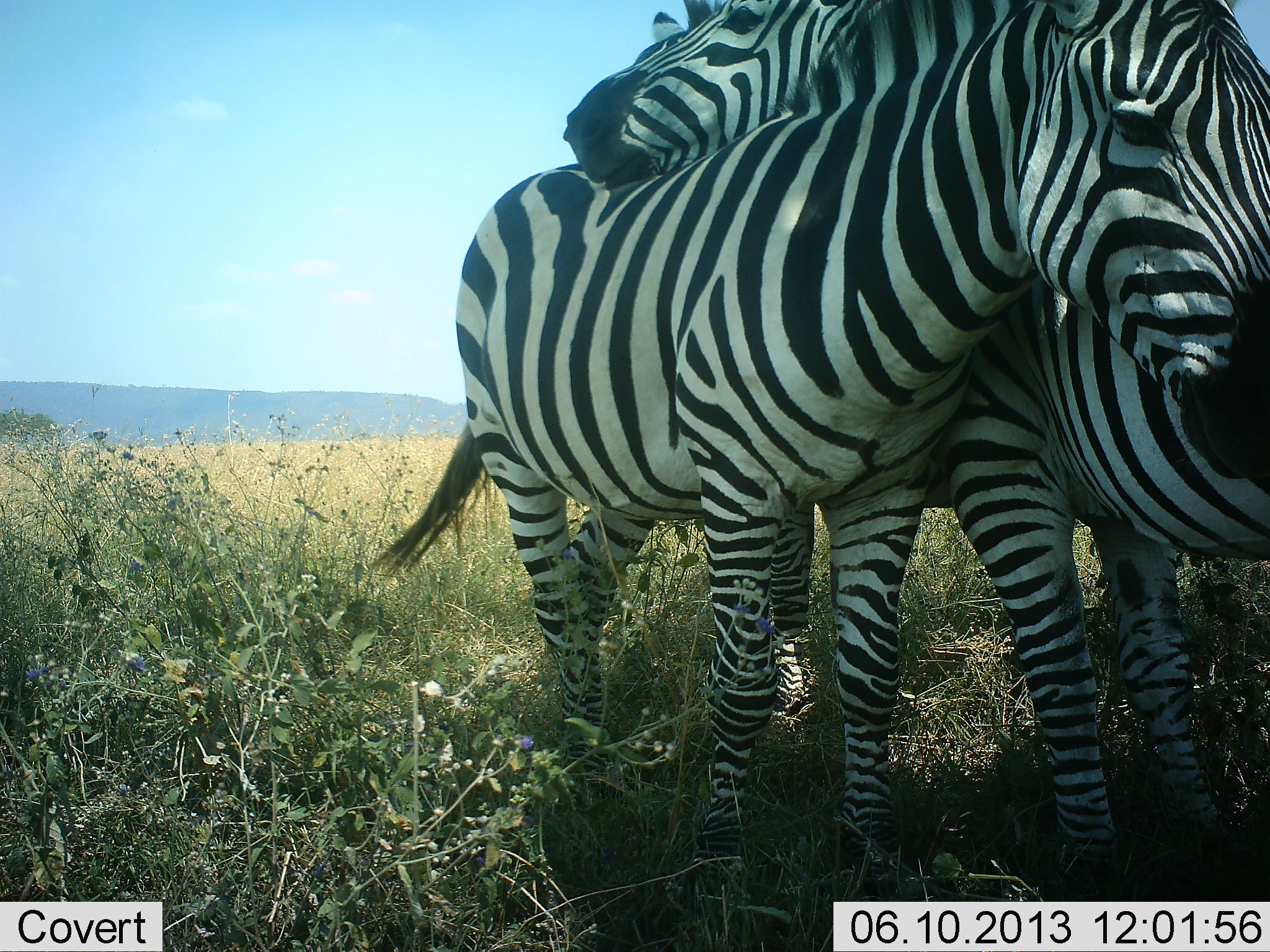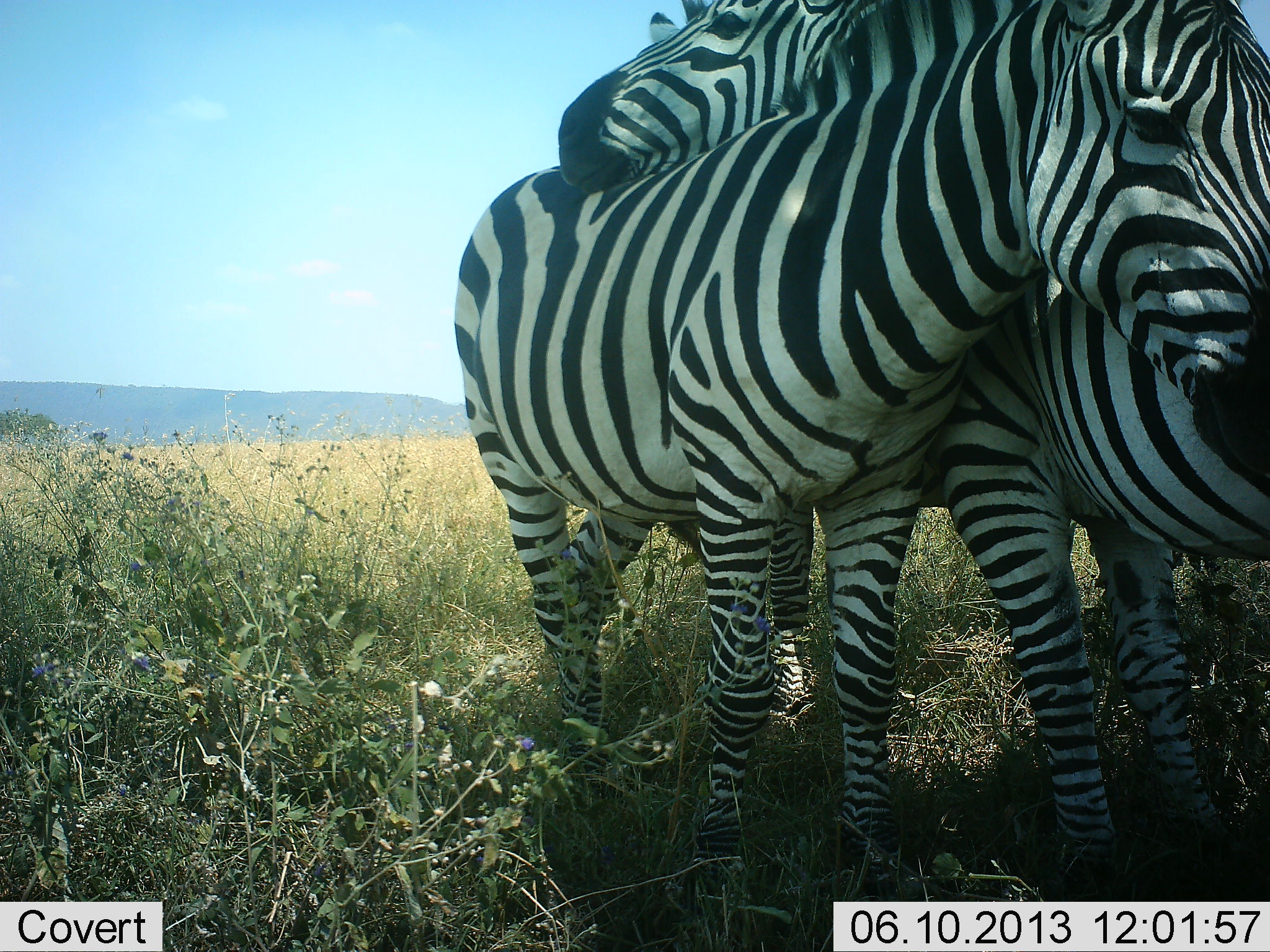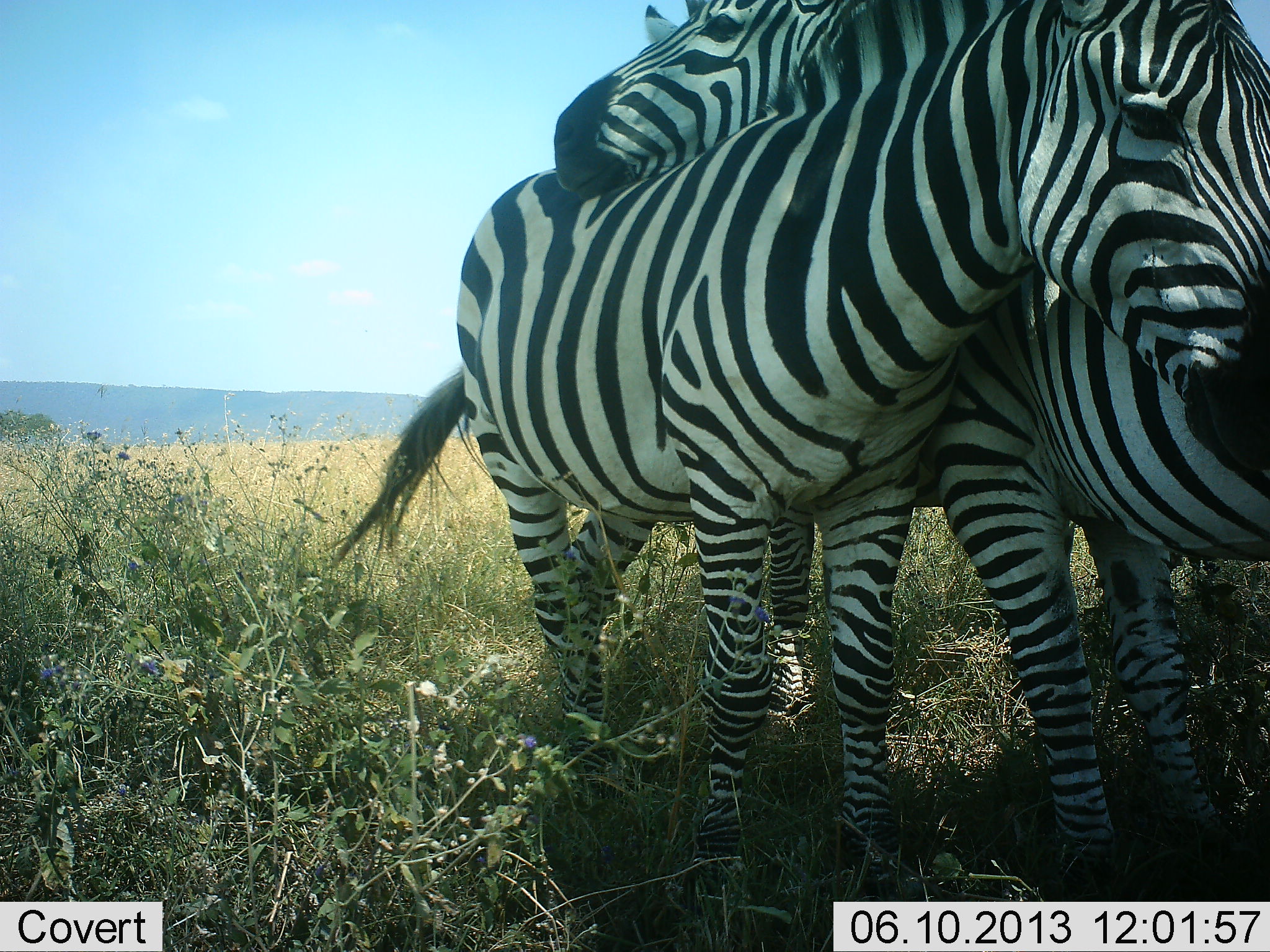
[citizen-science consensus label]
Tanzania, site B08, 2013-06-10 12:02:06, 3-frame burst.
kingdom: Animalia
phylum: Chordata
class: Mammalia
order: Perissodactyla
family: Equidae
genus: Equus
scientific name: Equus quagga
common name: plains zebra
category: zebra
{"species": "zebra (plains zebra) (Equus quagga)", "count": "3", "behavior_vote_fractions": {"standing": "40%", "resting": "20%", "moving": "0%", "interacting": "100%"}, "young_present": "0%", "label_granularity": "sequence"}